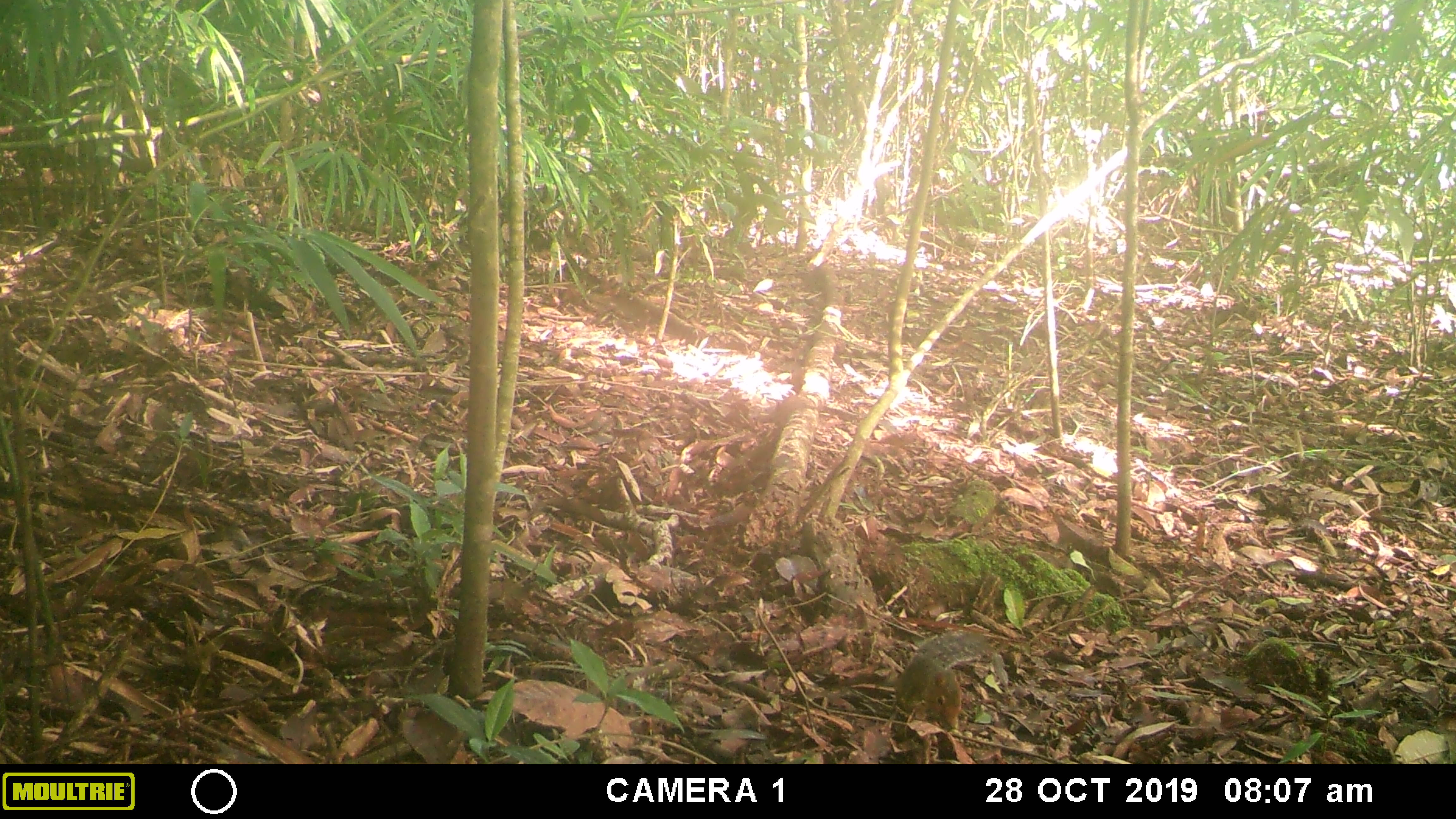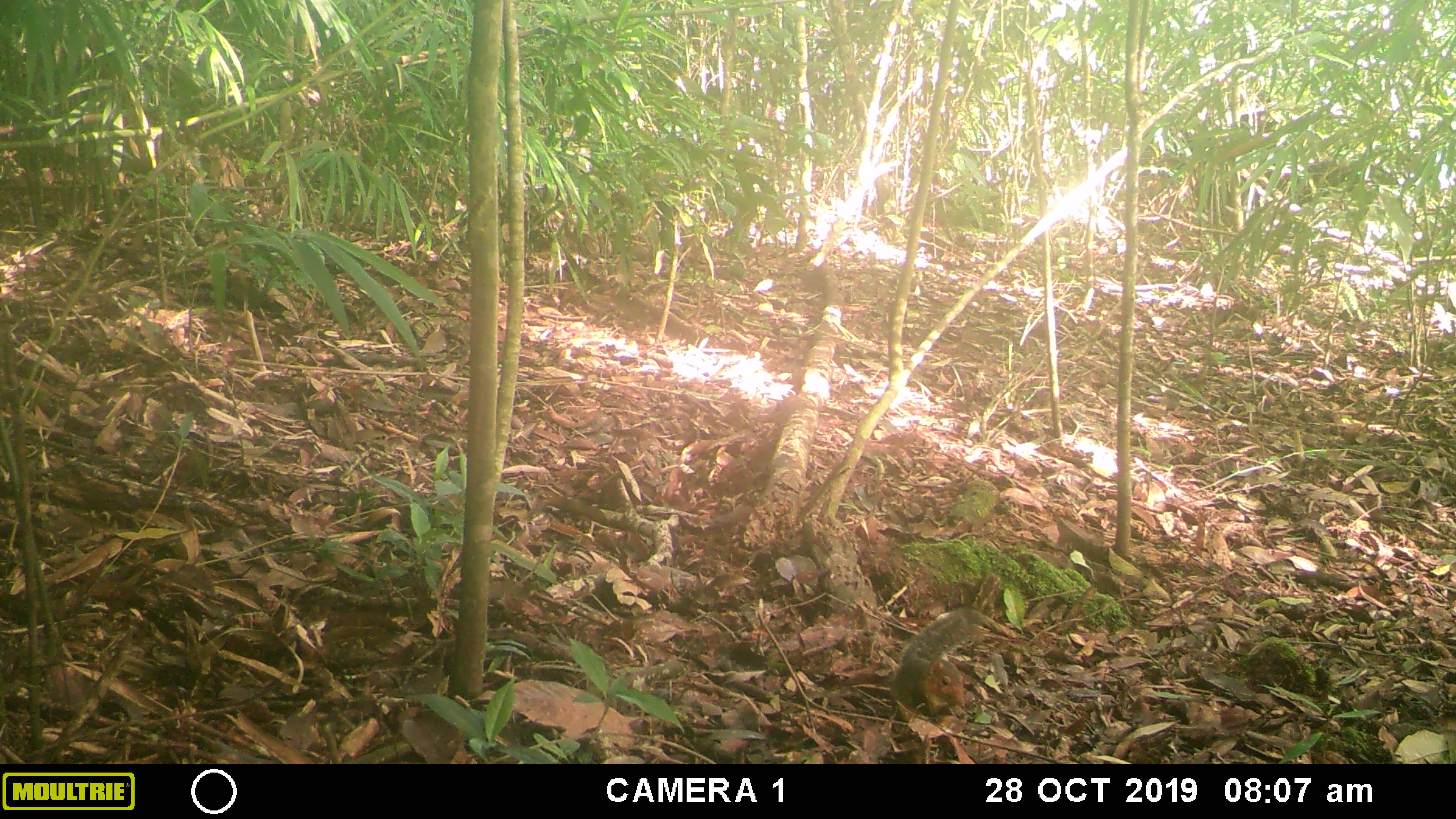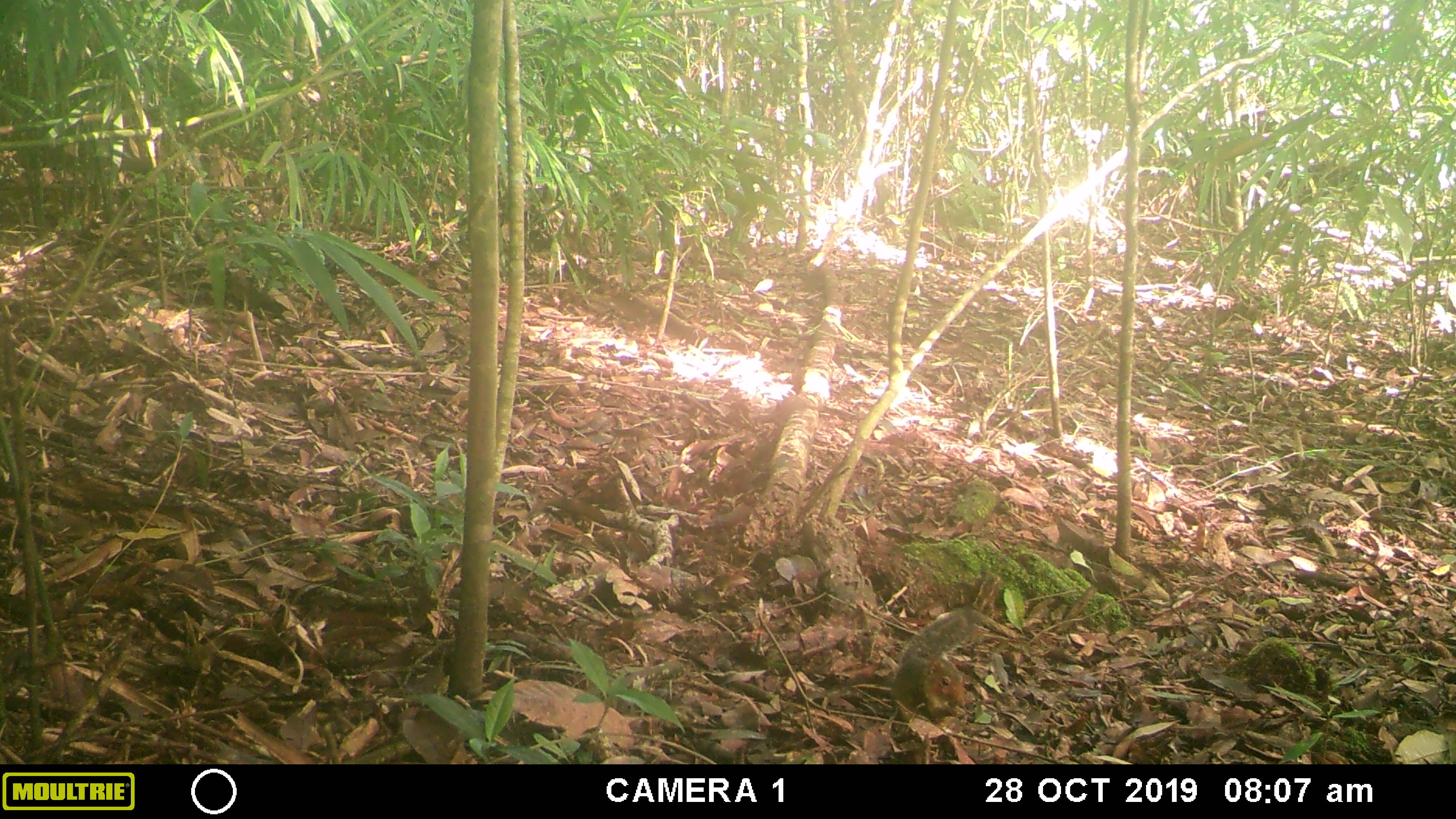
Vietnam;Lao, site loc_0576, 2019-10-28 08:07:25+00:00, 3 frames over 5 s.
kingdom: Animalia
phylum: Chordata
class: Mammalia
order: Rodentia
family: Sciuridae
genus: Dremomys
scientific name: Dremomys rufigenis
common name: red-cheeked squirrel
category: red cheeked squirrel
Red cheeked squirrel (red-cheeked squirrel) (Dremomys rufigenis). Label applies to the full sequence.